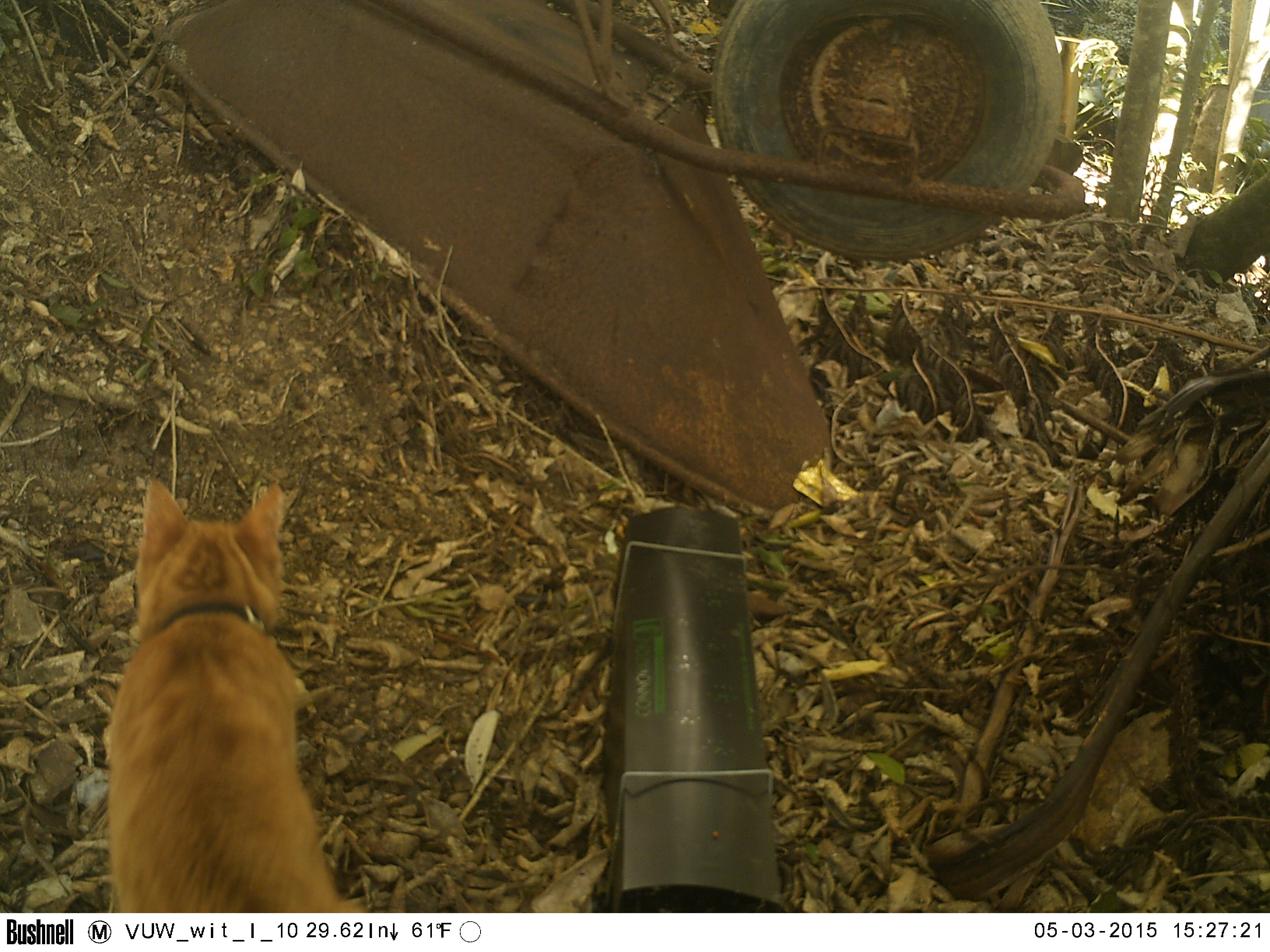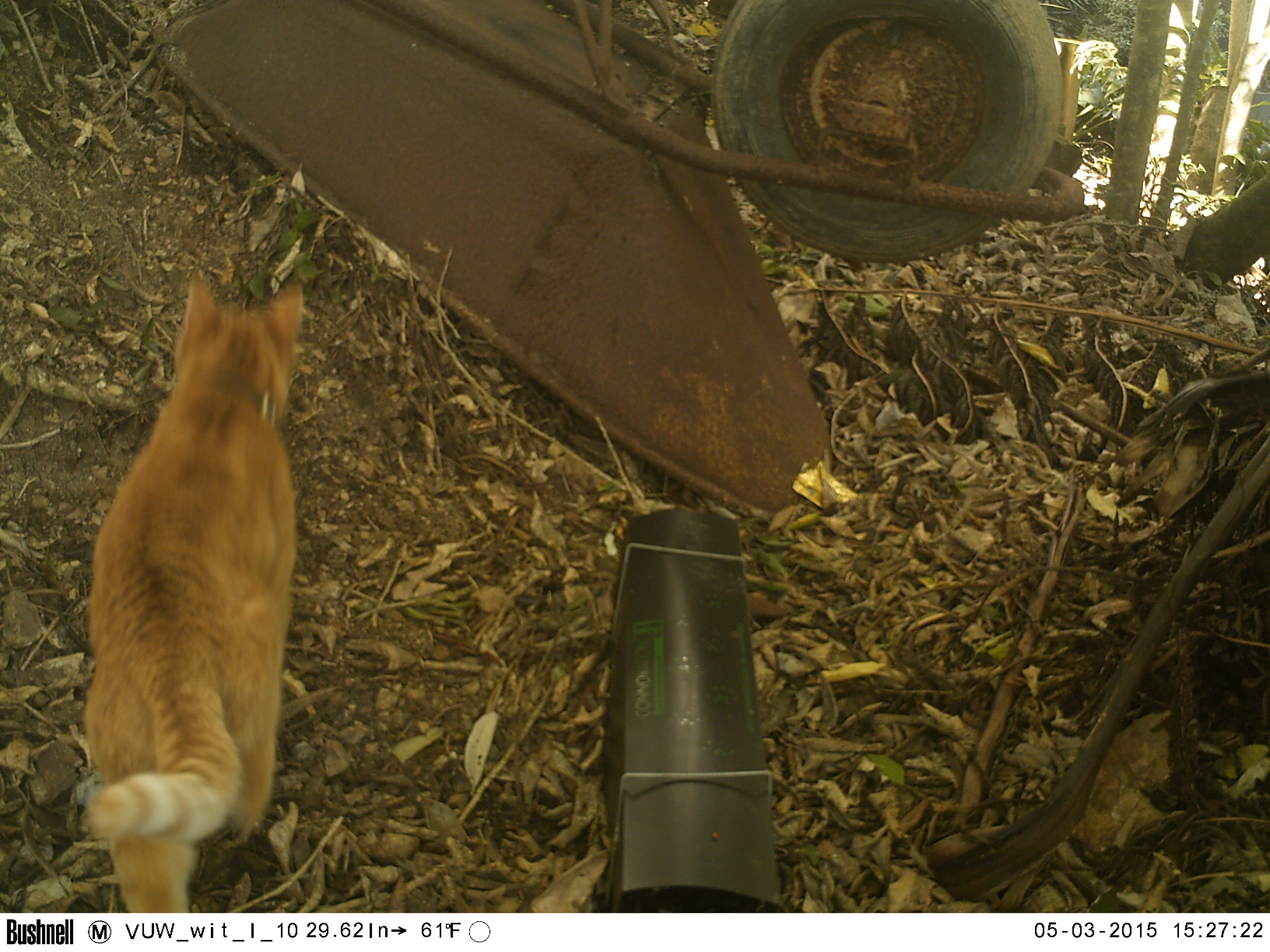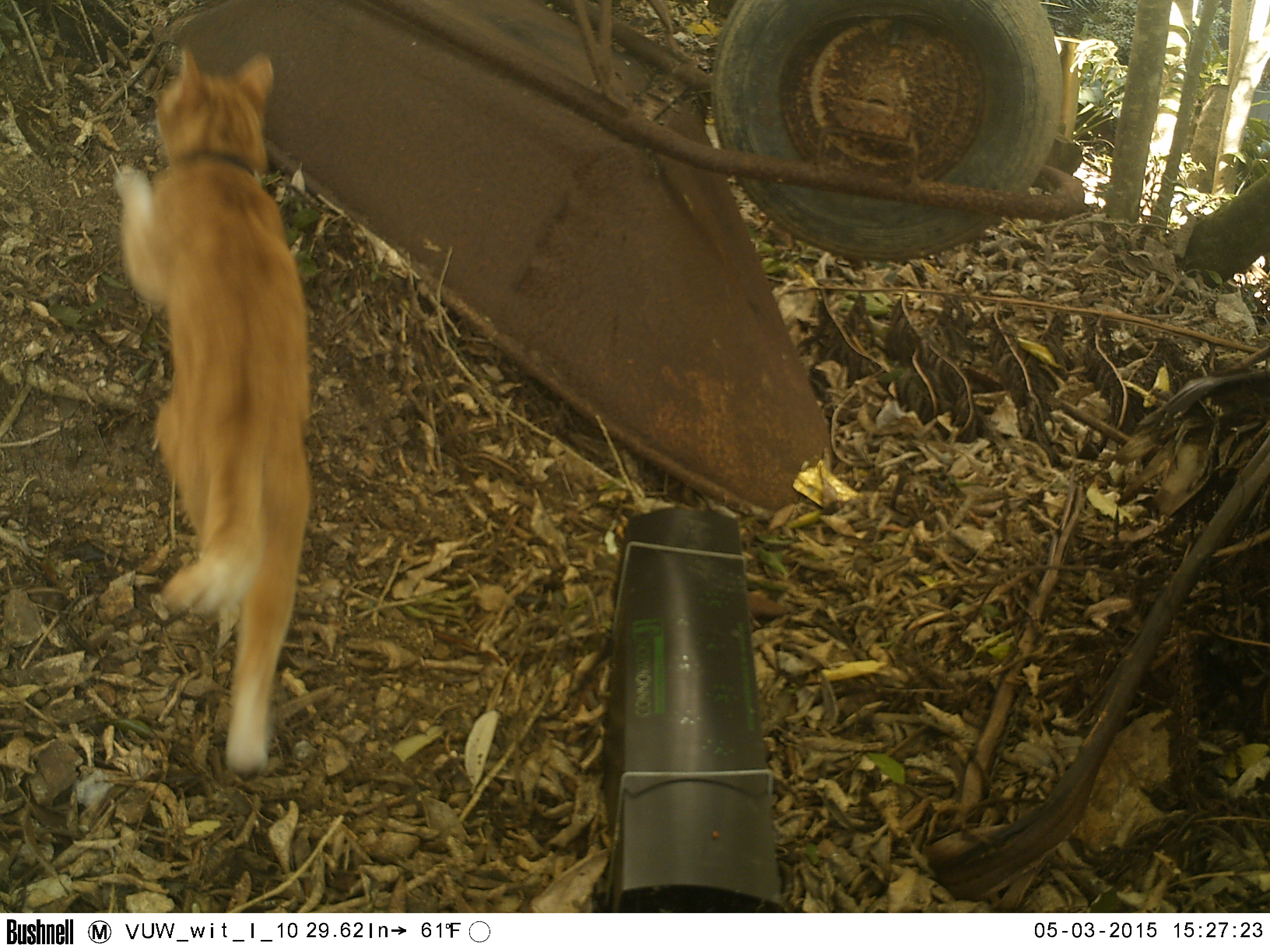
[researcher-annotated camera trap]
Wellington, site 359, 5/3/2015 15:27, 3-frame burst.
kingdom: Animalia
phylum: Chordata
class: Mammalia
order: Carnivora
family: Felidae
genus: Felis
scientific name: Felis catus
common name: cat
Cat (Felis catus).